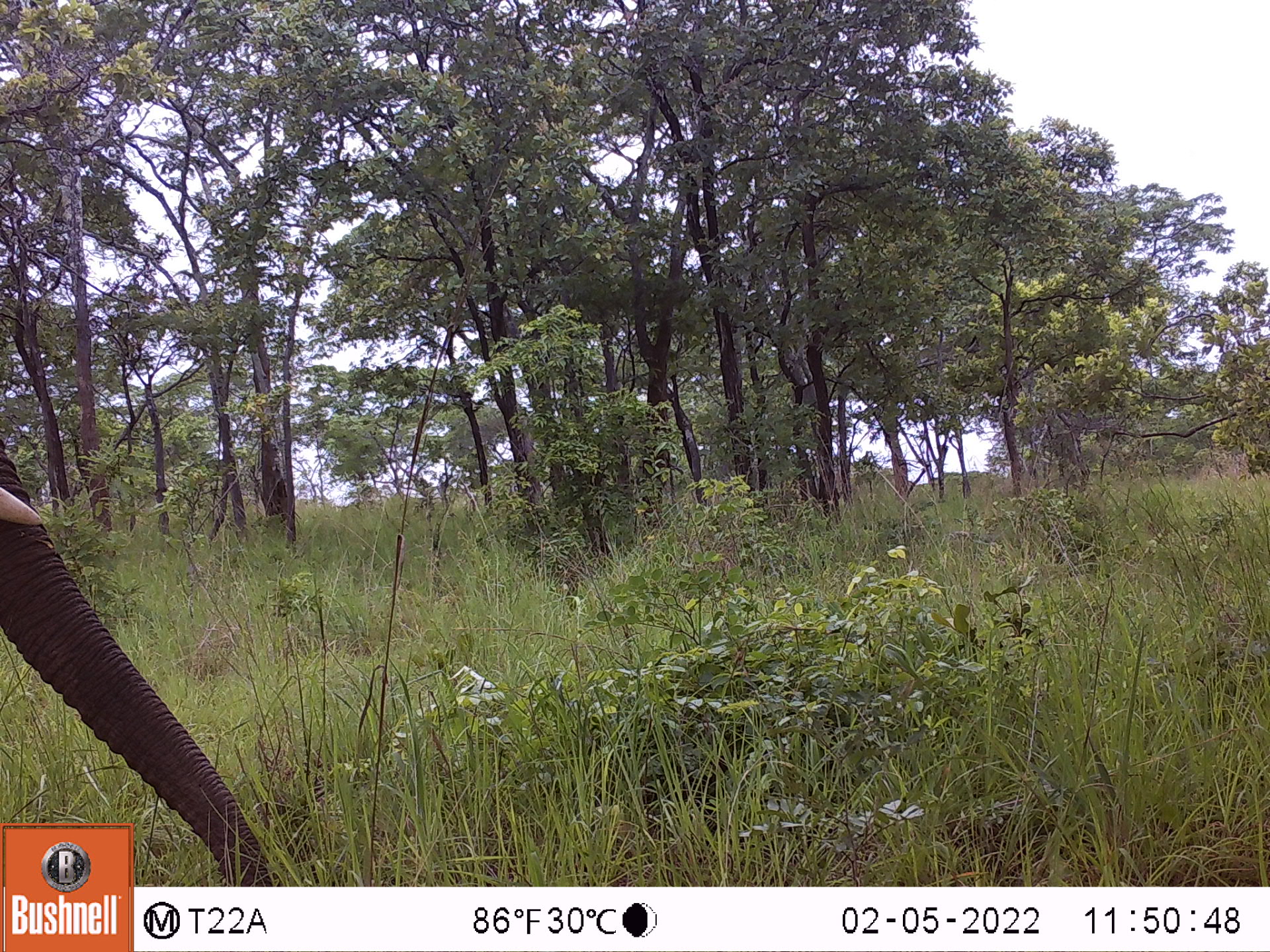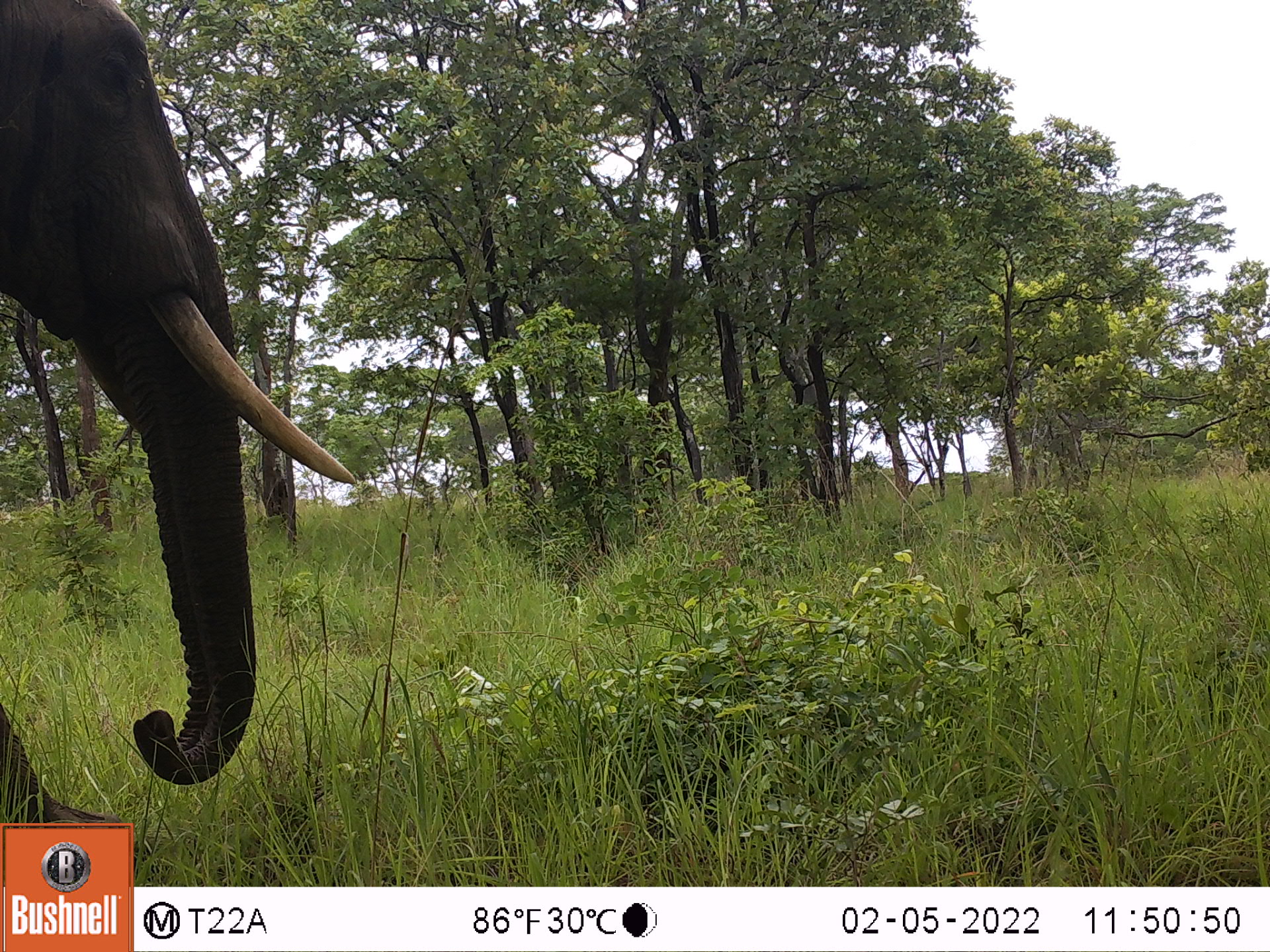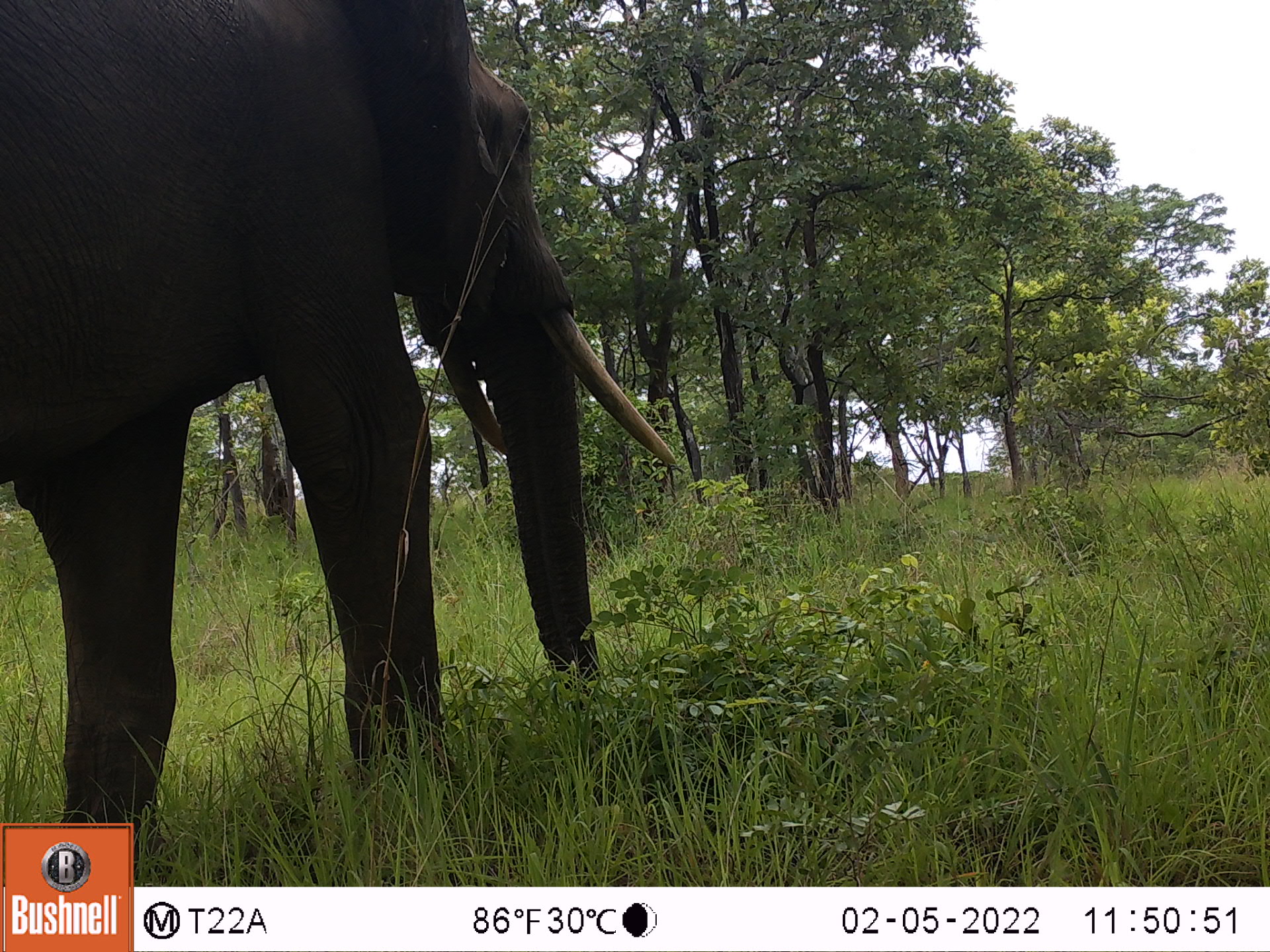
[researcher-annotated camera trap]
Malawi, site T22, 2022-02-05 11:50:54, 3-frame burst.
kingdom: Animalia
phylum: Chordata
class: Mammalia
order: Proboscidea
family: Elephantidae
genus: Loxodonta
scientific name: Loxodonta africana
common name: african savanna elephant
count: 1